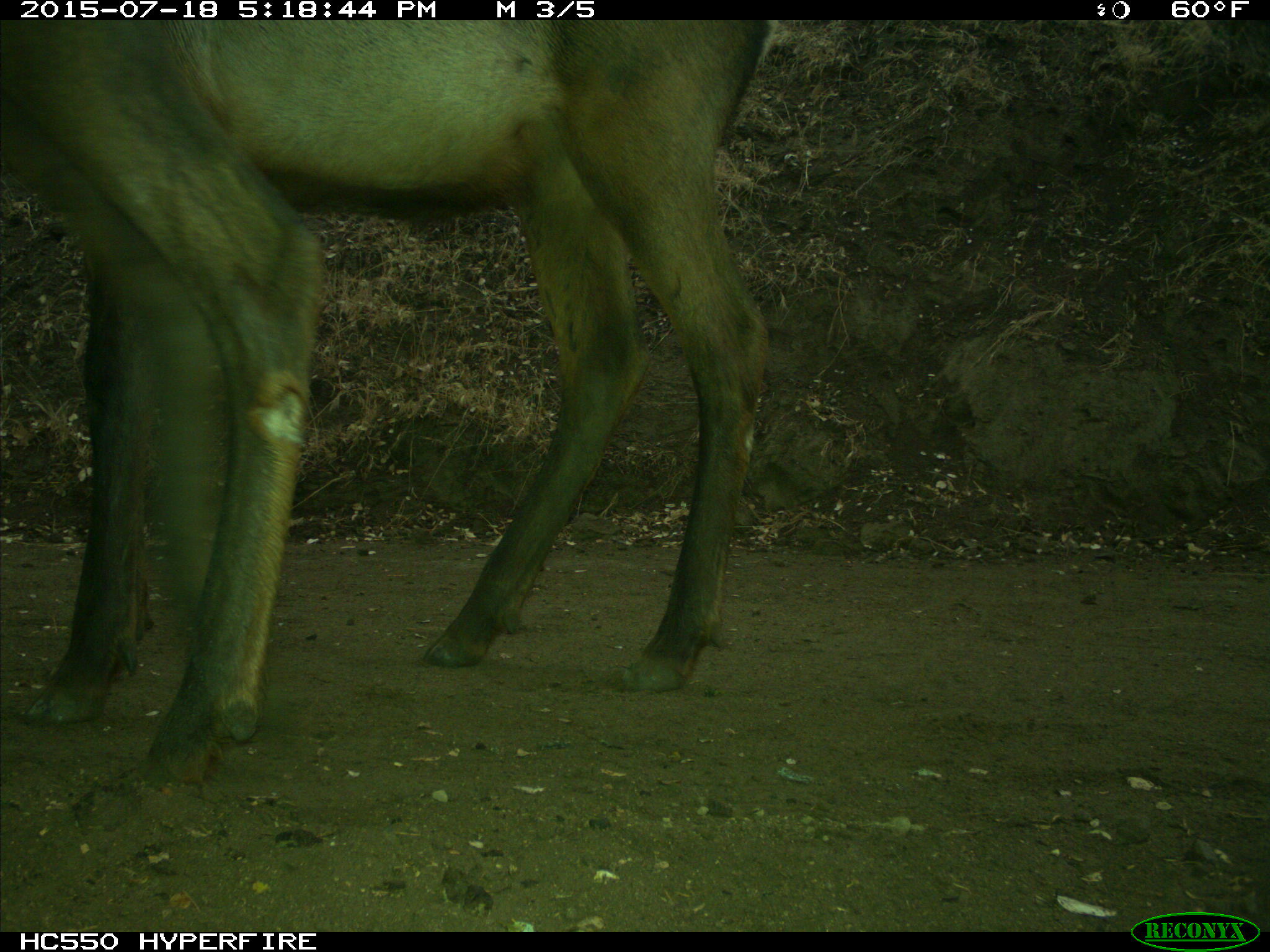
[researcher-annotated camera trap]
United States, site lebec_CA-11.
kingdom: Animalia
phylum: Chordata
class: Mammalia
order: Artiodactyla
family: Cervidae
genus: Cervus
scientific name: Cervus canadensis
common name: elk